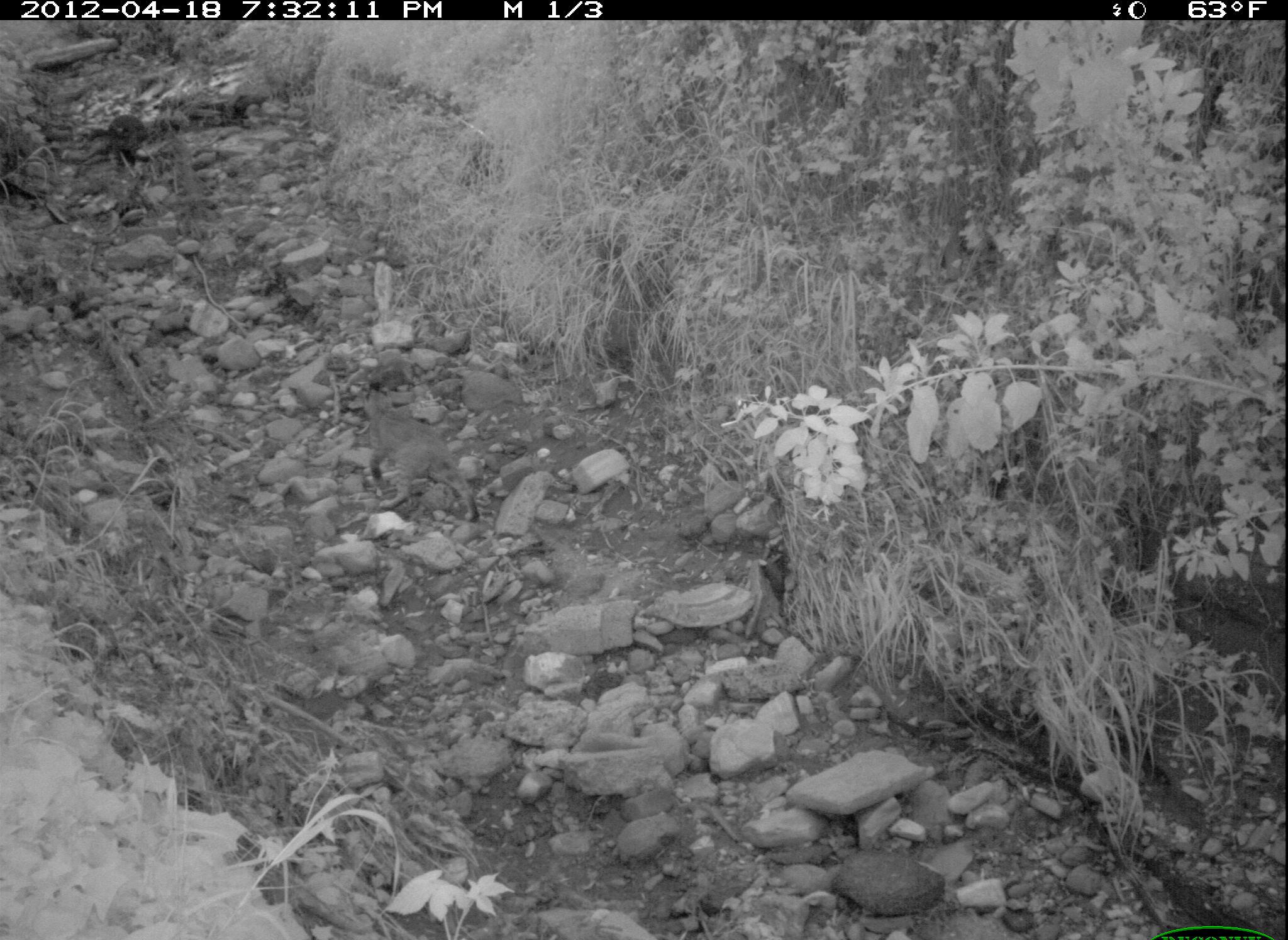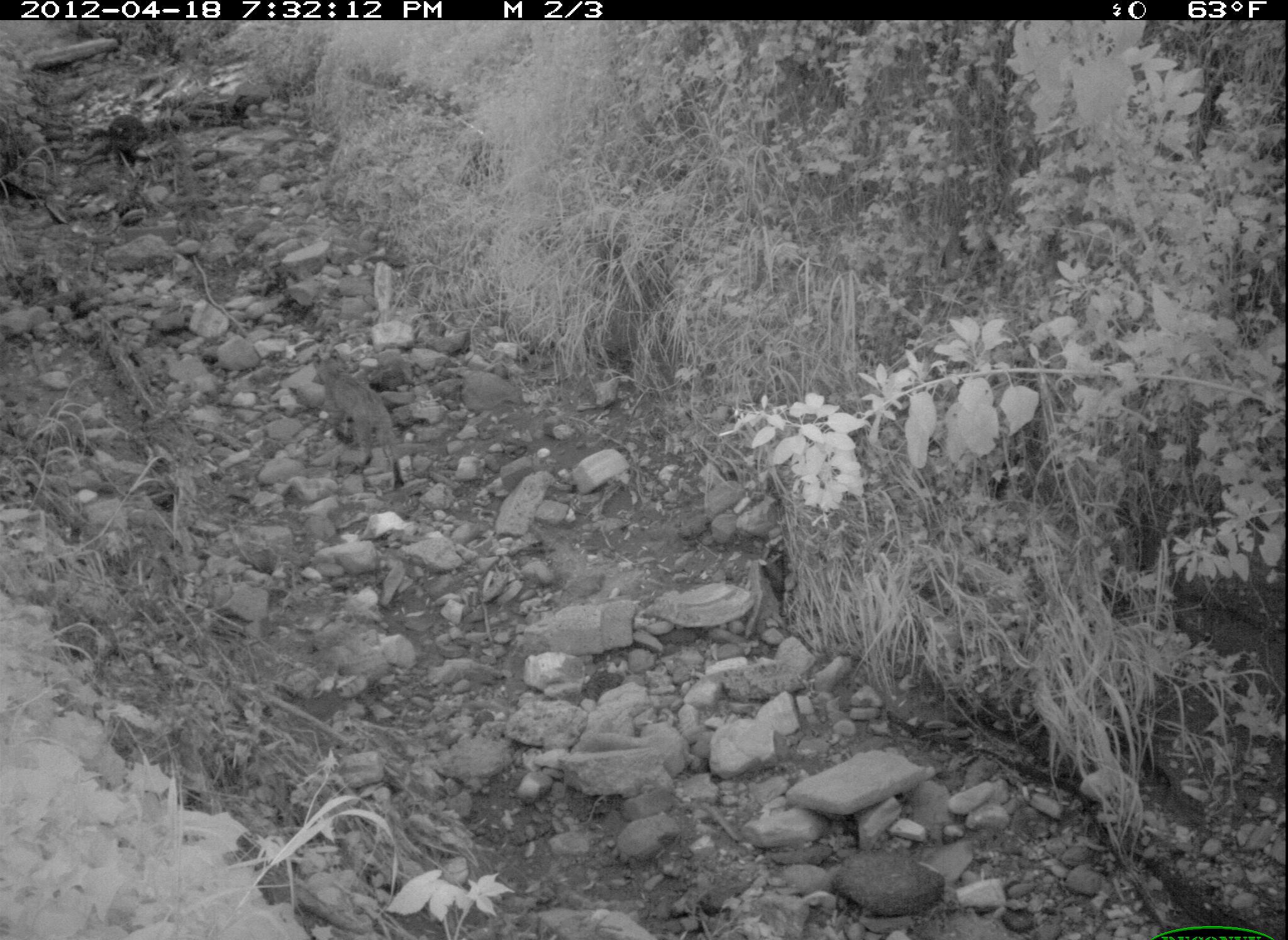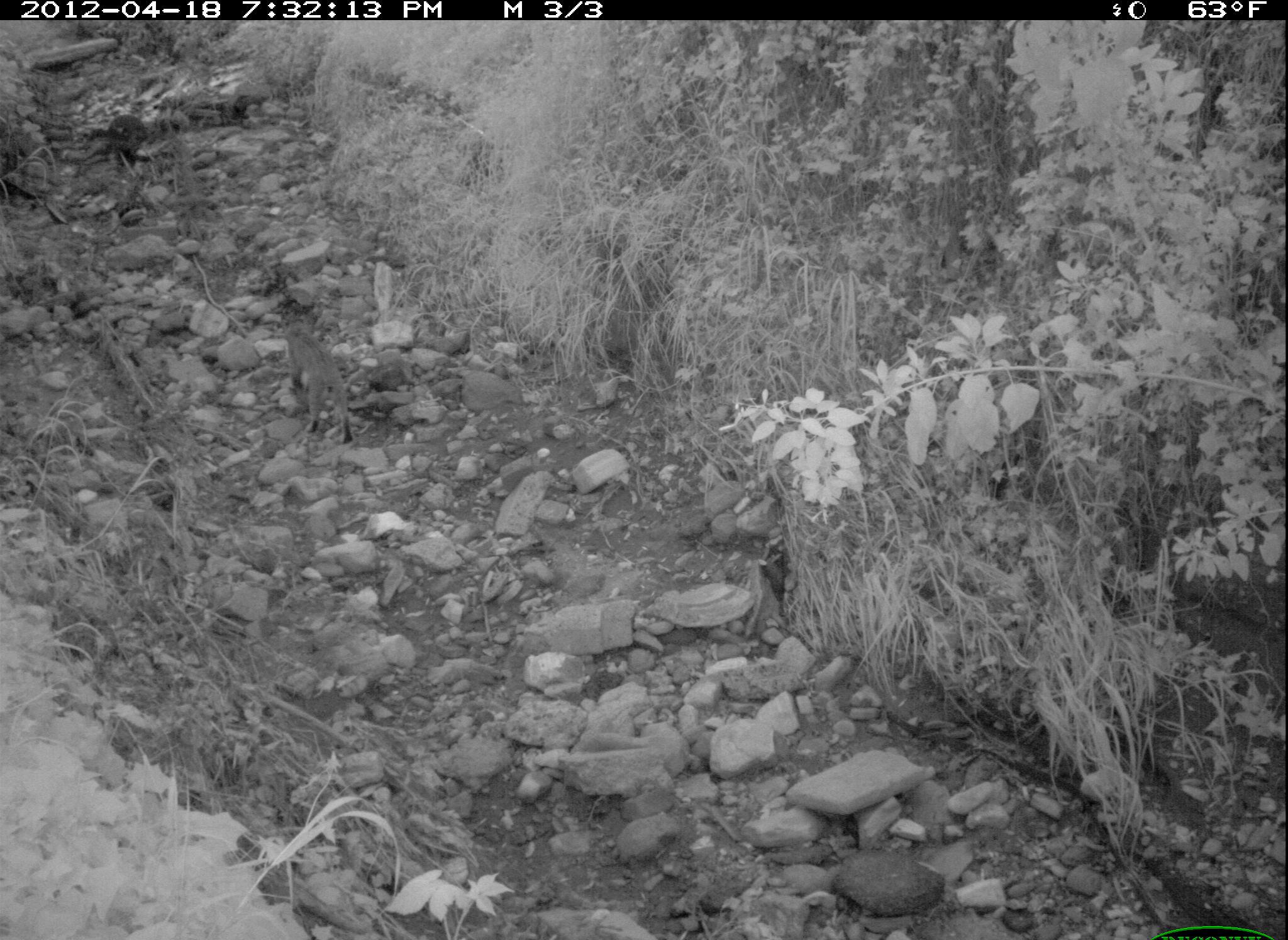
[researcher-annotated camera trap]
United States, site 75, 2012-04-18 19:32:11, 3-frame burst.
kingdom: Animalia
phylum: Chordata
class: Mammalia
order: Carnivora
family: Felidae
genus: Lynx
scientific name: Lynx rufus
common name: bobcat